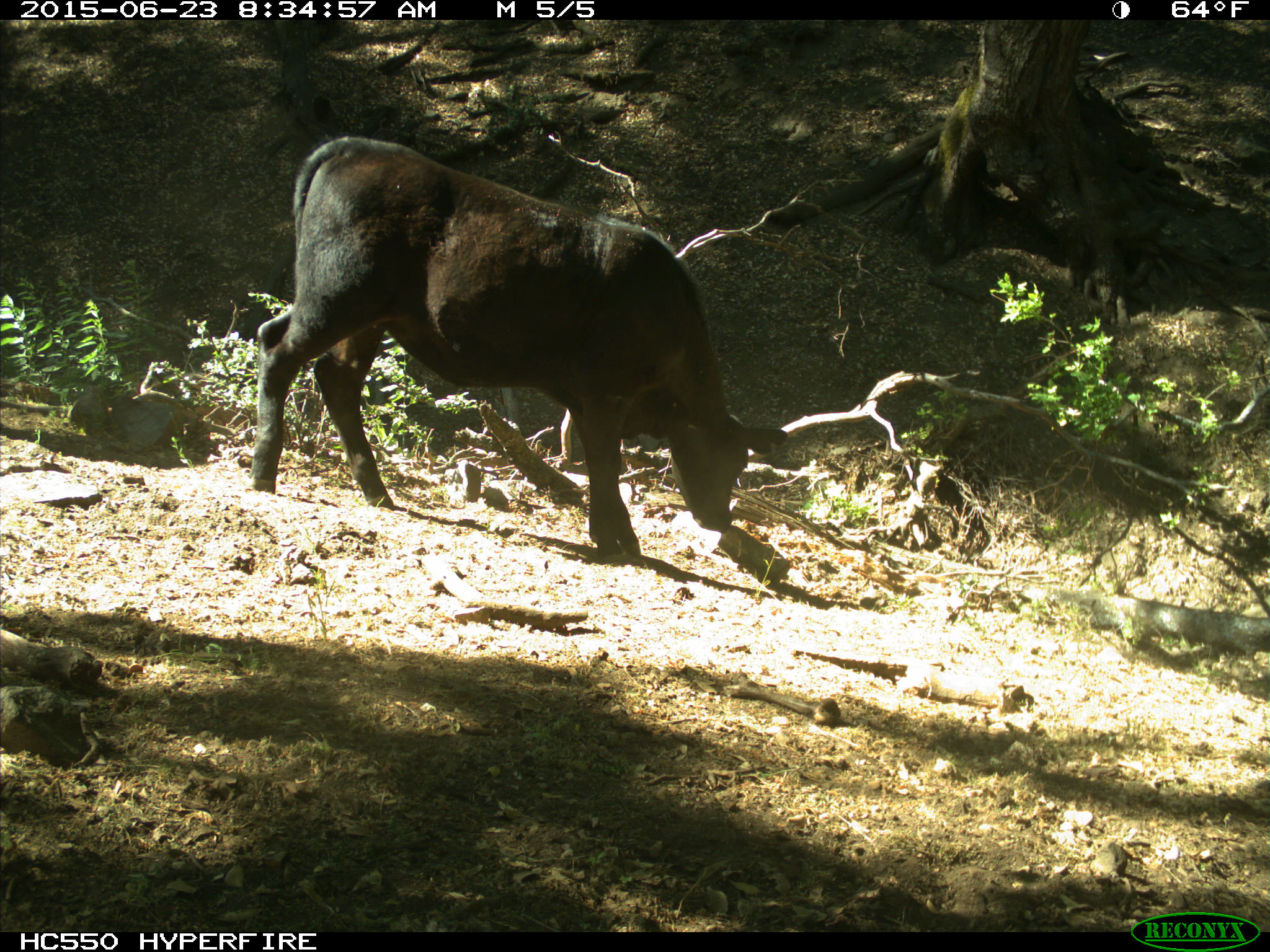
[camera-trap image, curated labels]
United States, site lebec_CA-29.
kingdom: Animalia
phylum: Chordata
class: Mammalia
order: Artiodactyla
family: Bovidae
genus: Bos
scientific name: Bos taurus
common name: domestic cow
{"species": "Bos taurus (domestic cow)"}